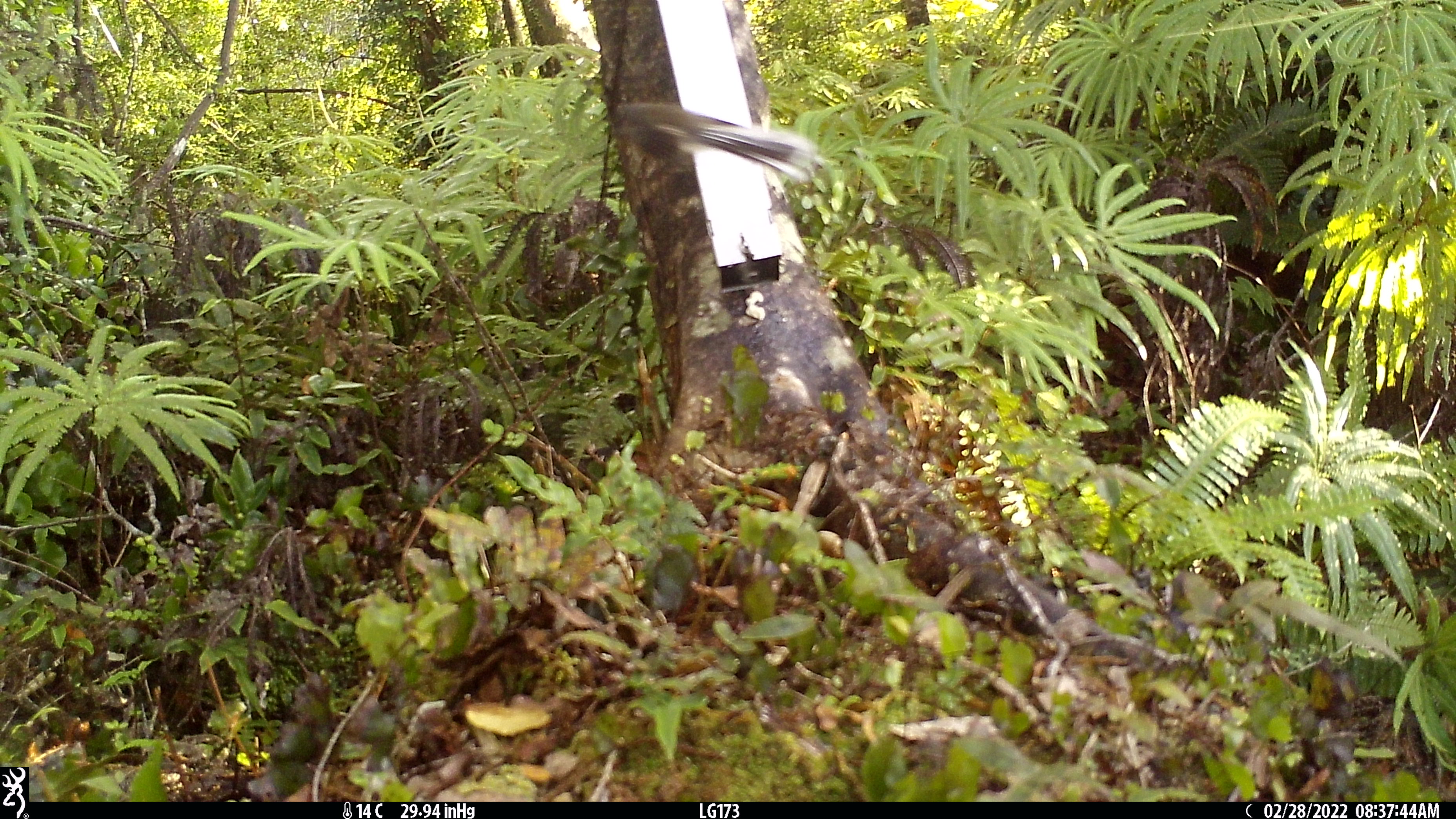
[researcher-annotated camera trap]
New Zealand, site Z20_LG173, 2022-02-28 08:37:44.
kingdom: Animalia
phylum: Chordata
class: Aves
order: Passeriformes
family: Rhipiduridae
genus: Rhipidura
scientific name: Rhipidura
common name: fantails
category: fantail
Fantail (fantails) (Rhipidura).